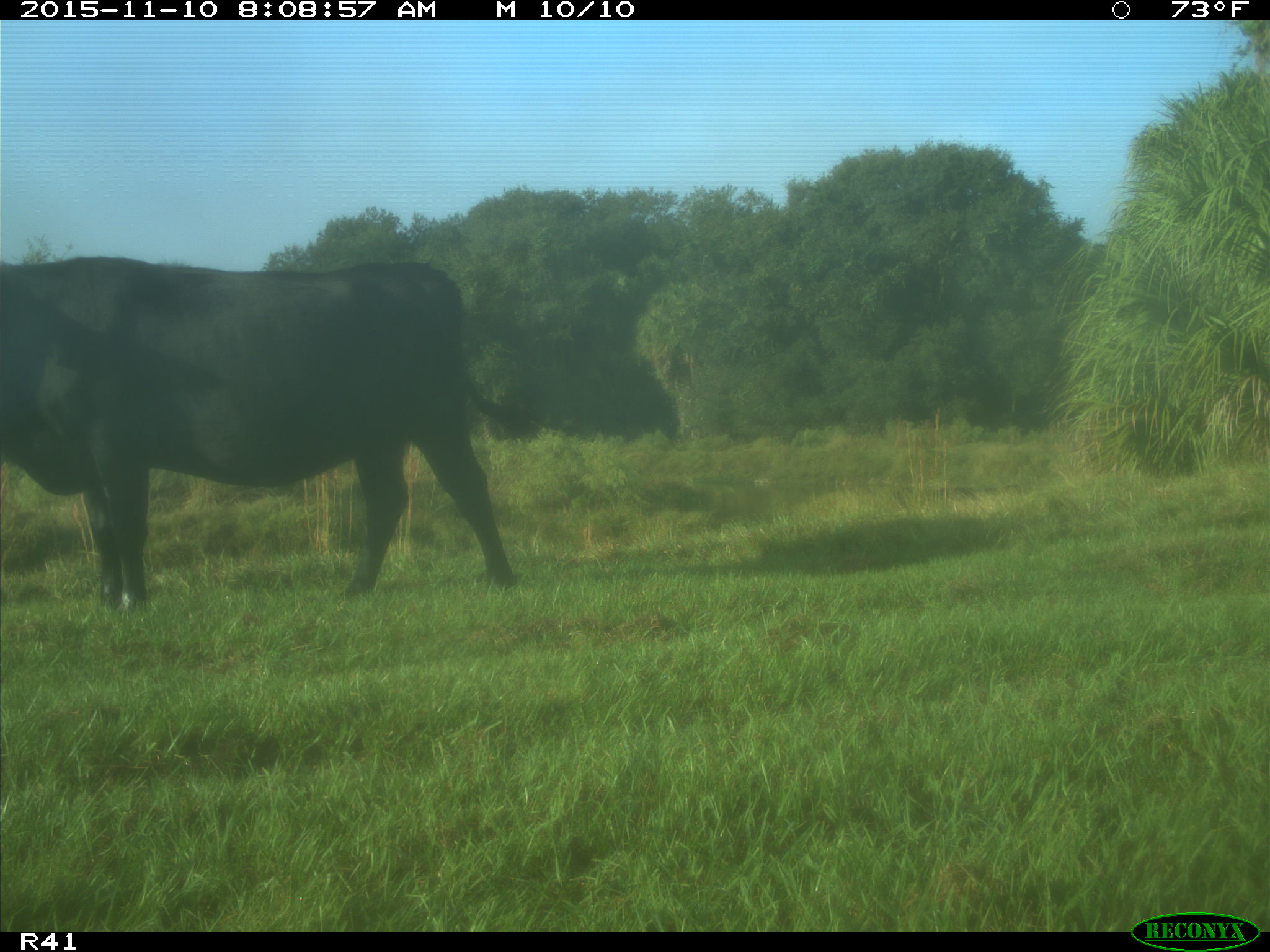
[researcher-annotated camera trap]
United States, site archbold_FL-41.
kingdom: Animalia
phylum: Chordata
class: Mammalia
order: Artiodactyla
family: Bovidae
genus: Bos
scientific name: Bos taurus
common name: domestic cow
Bos taurus (domestic cow).